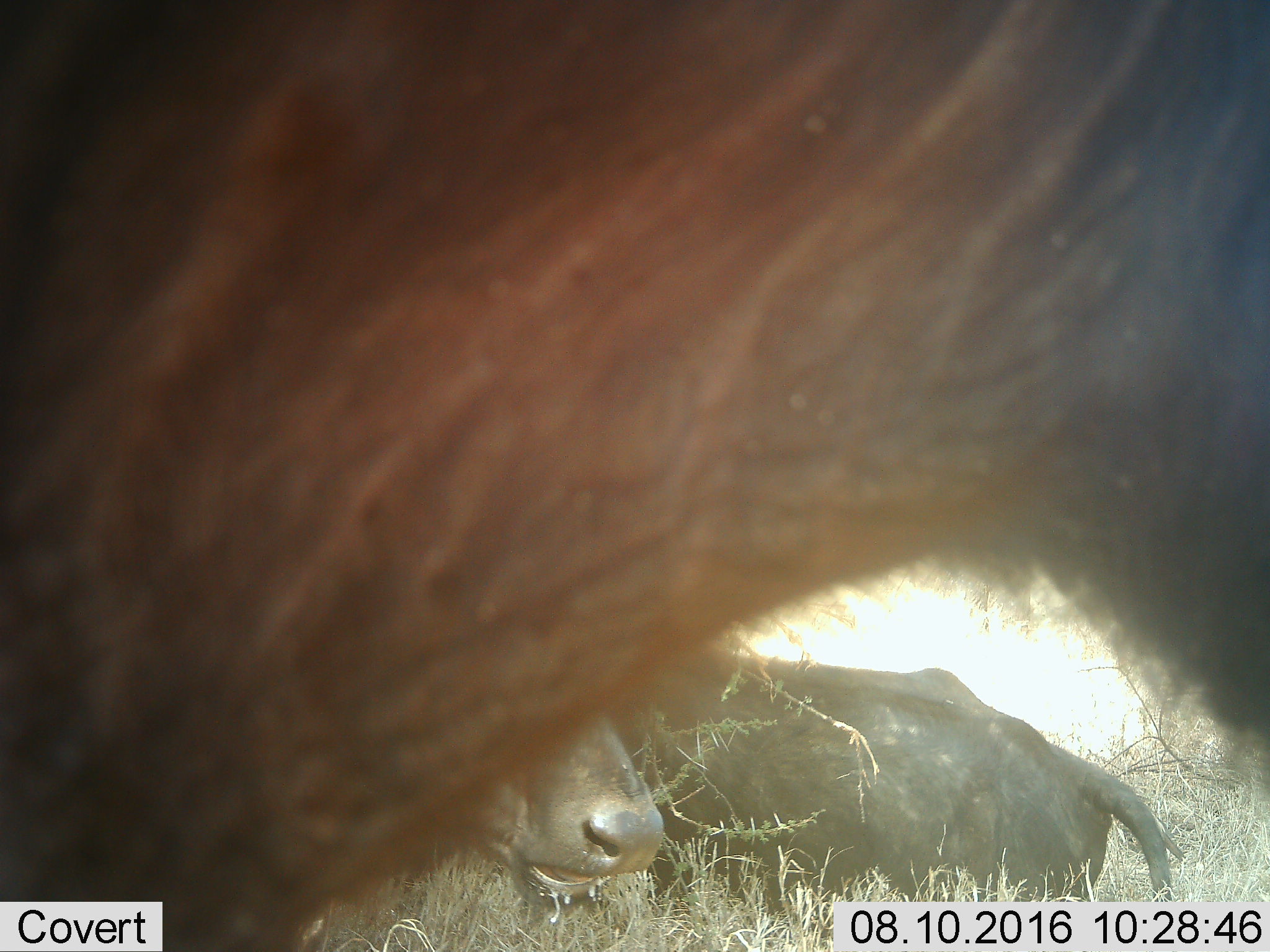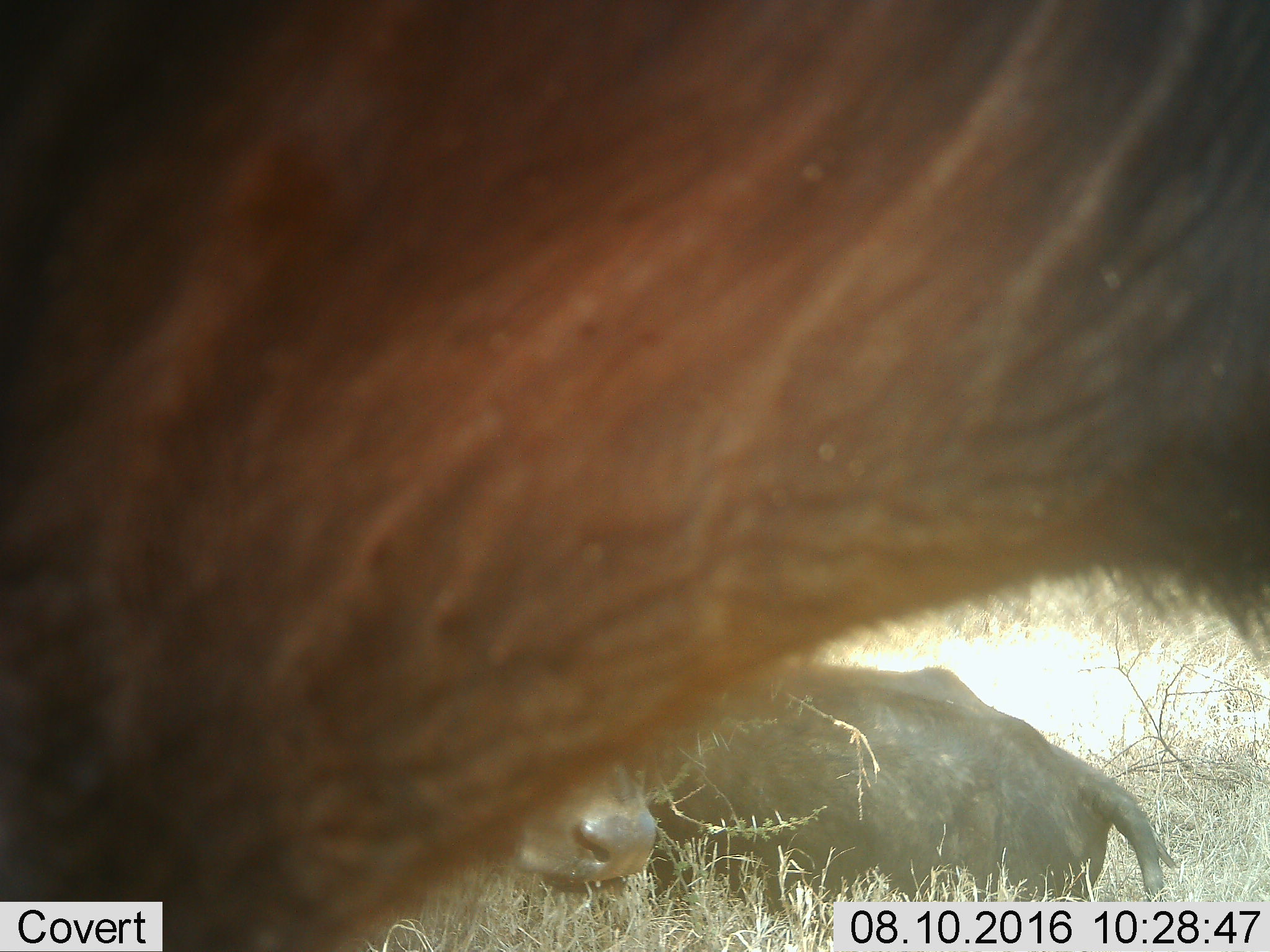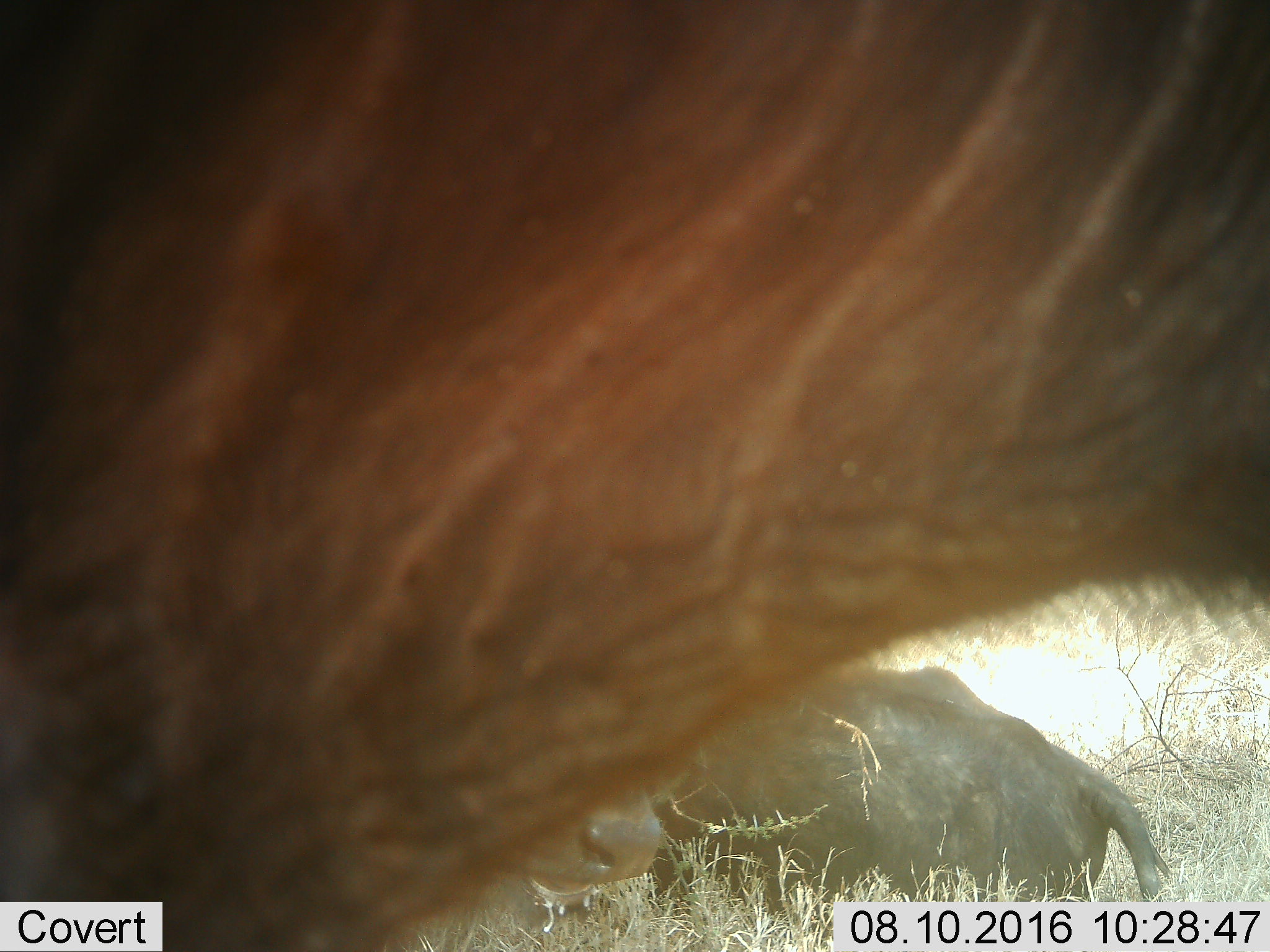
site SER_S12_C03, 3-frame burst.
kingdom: Animalia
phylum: Chordata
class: Mammalia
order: Artiodactyla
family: Bovidae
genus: Syncerus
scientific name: Syncerus caffer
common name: african buffalo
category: buffalo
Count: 3.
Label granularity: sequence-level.